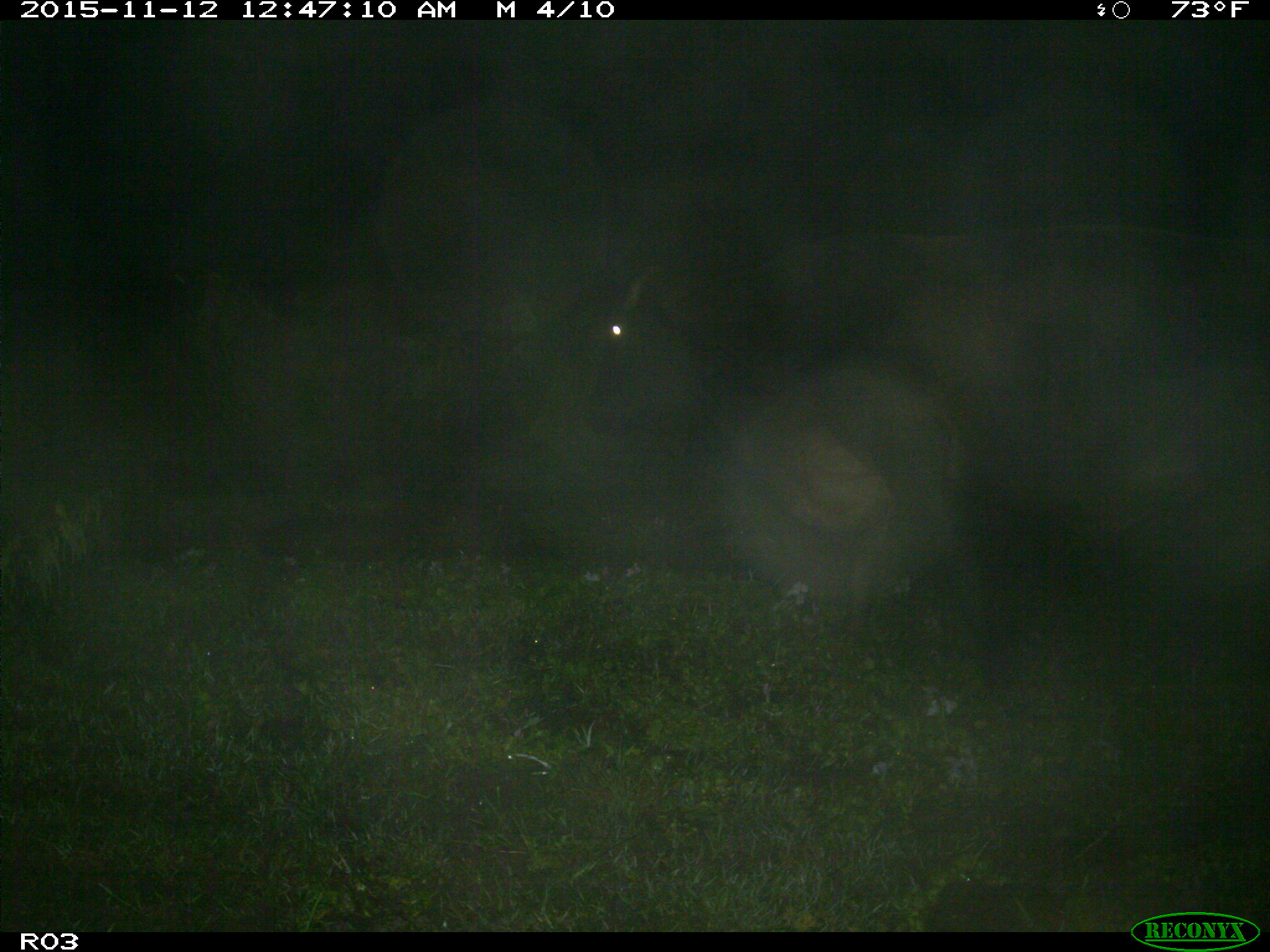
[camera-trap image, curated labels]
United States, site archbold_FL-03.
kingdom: Animalia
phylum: Chordata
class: Mammalia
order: Artiodactyla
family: Bovidae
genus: Bos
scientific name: Bos taurus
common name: domestic cow